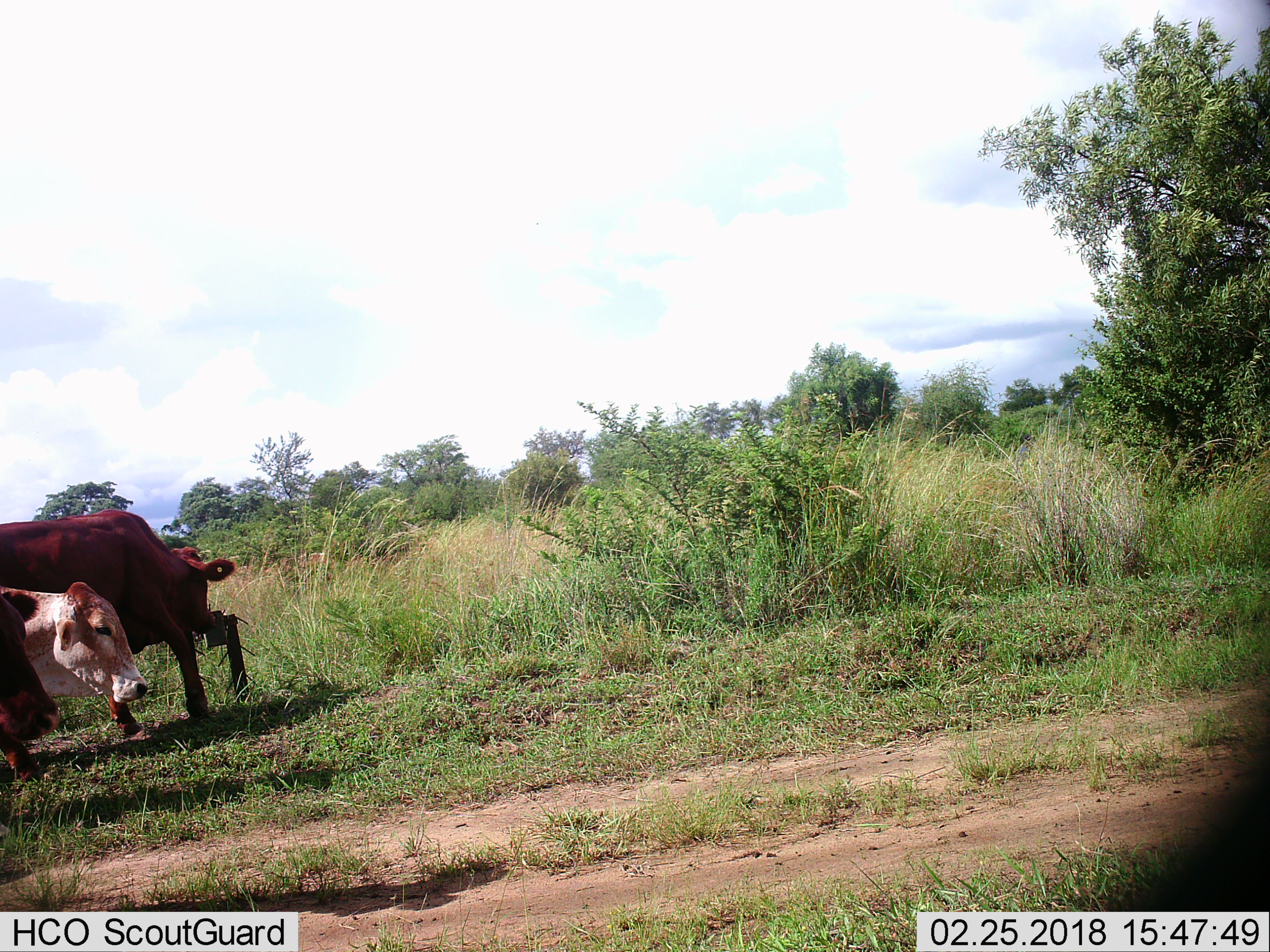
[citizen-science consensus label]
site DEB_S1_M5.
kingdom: Animalia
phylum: Chordata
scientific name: Vertebrata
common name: domestic animal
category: domesticanimal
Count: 2.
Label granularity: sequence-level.